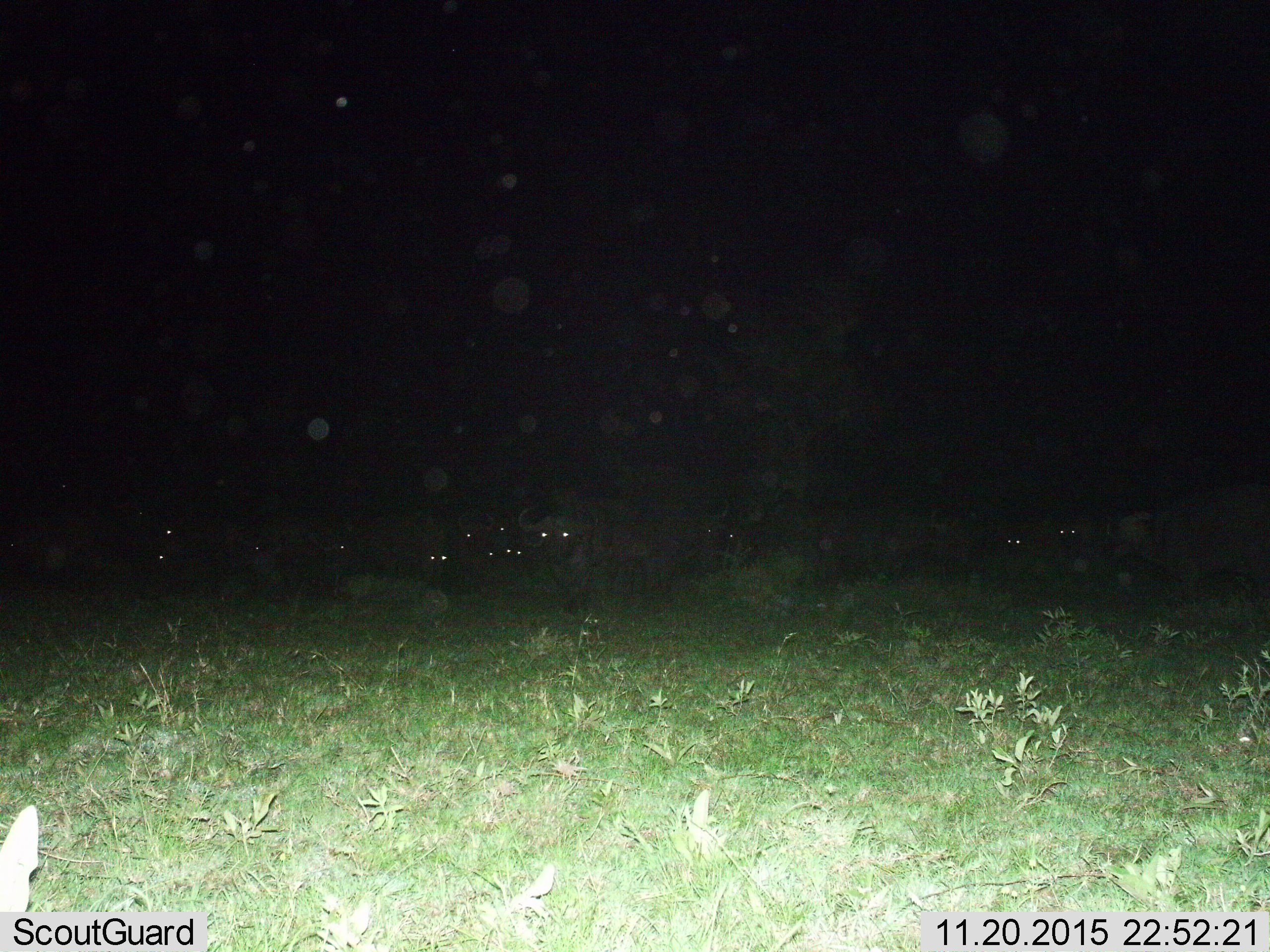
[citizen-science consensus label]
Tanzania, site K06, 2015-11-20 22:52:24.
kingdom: Animalia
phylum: Chordata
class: Mammalia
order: Artiodactyla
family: Bovidae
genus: Syncerus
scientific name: Syncerus caffer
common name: cape buffalo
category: buffalo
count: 11-50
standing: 88%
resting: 12%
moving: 12%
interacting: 0%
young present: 25%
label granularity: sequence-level